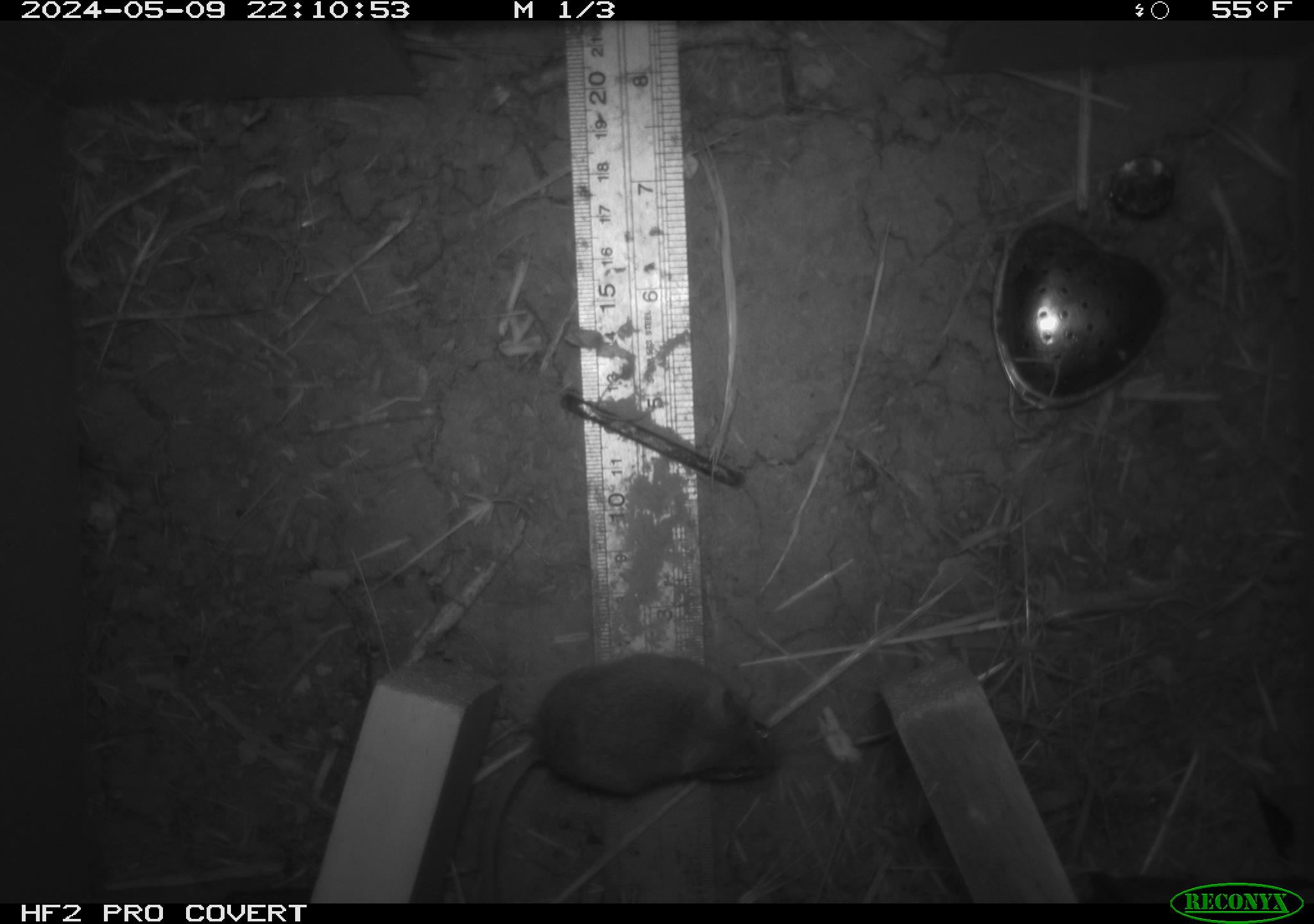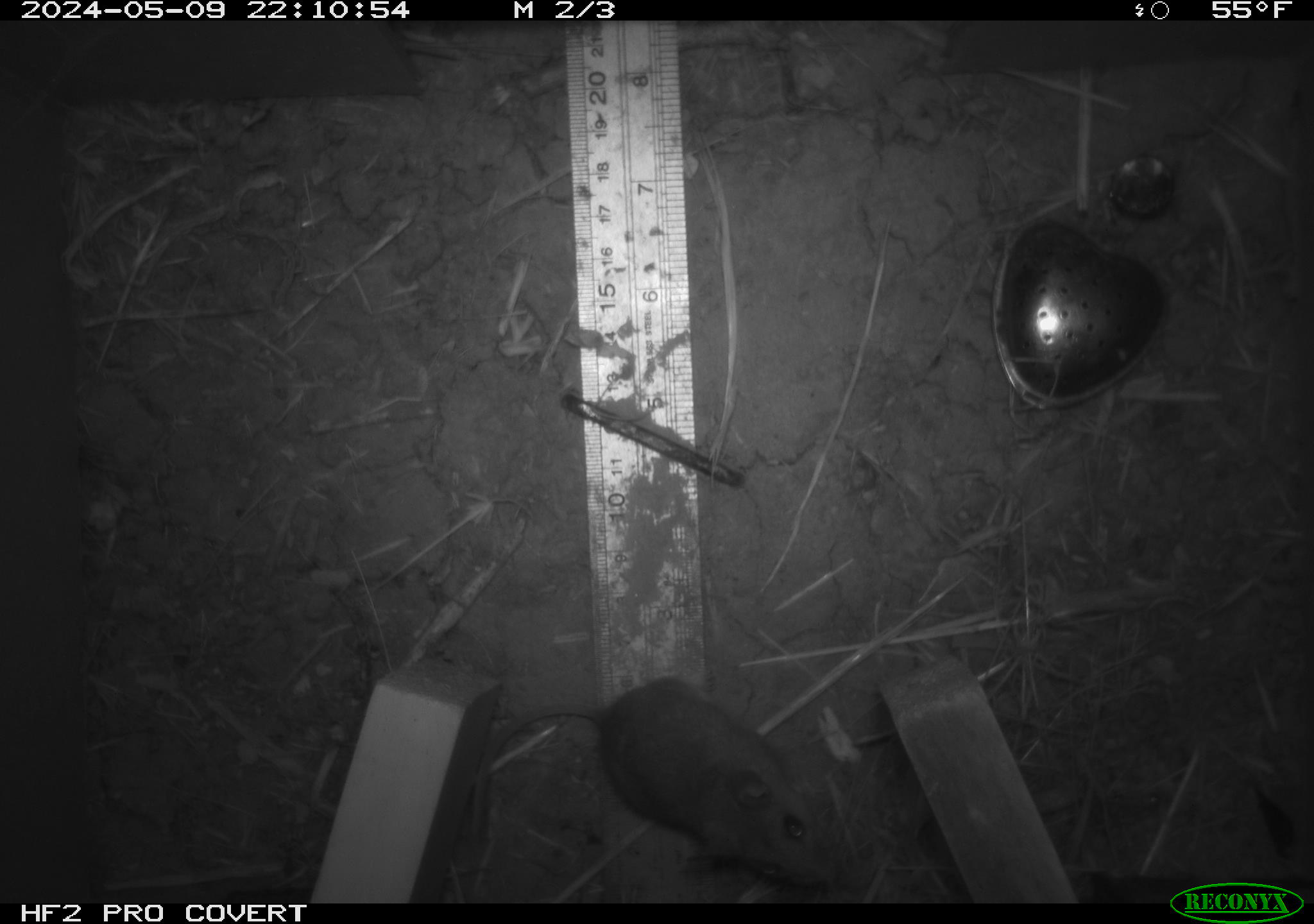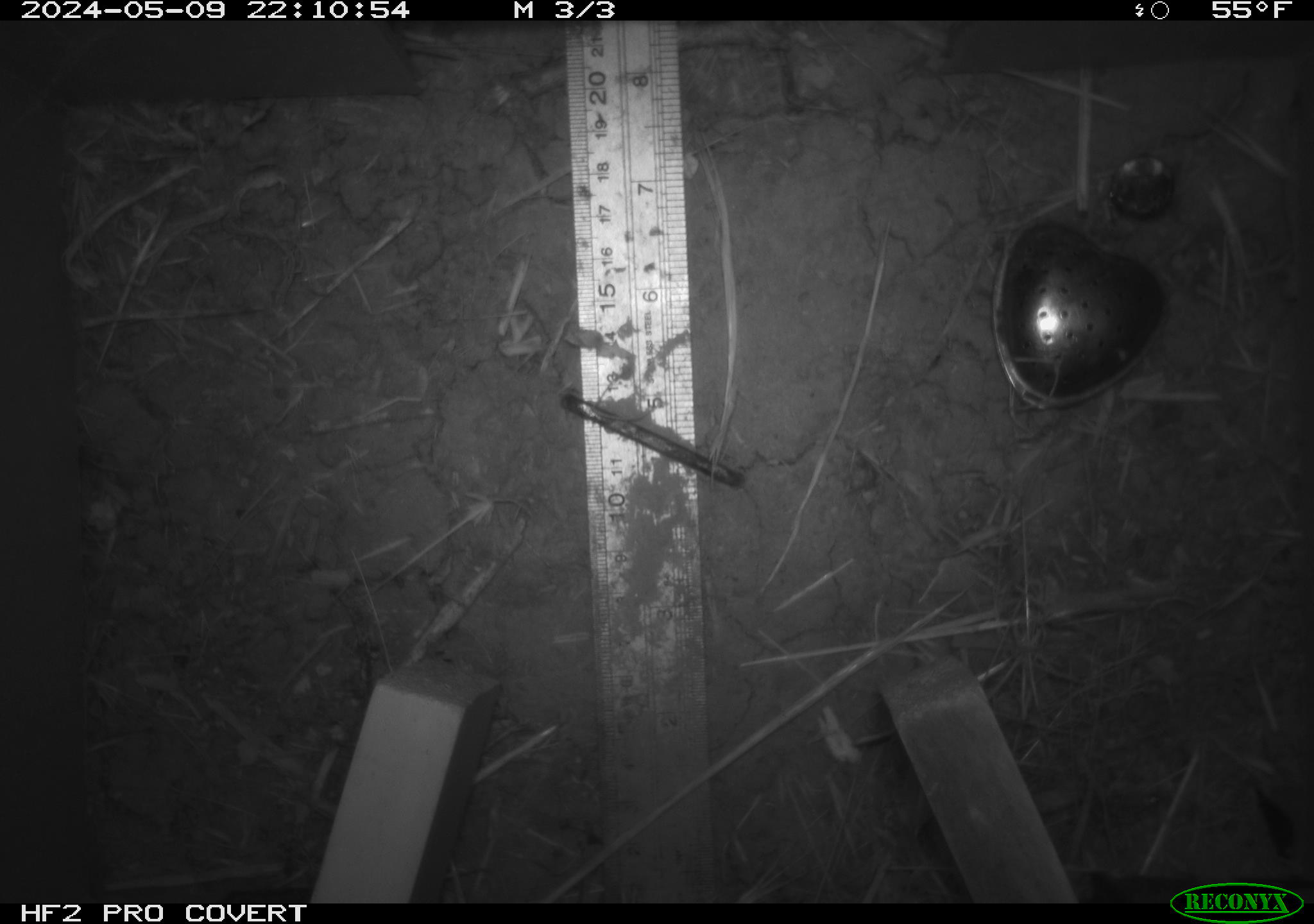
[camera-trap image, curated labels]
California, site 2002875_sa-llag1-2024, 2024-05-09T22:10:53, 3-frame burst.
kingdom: Animalia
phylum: Chordata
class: Mammalia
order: Rodentia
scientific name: Rodentia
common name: mouse species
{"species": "mouse species (Rodentia)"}